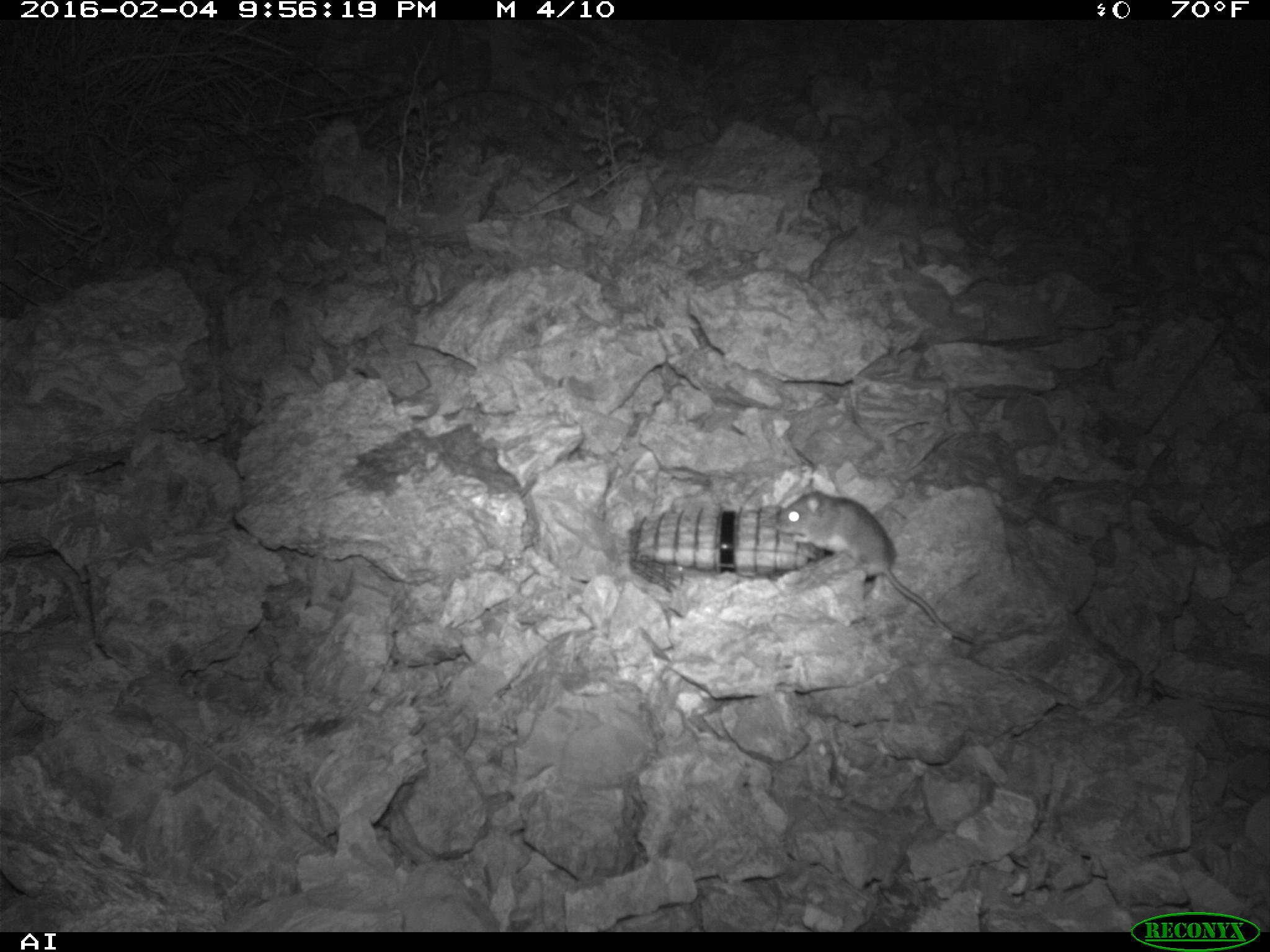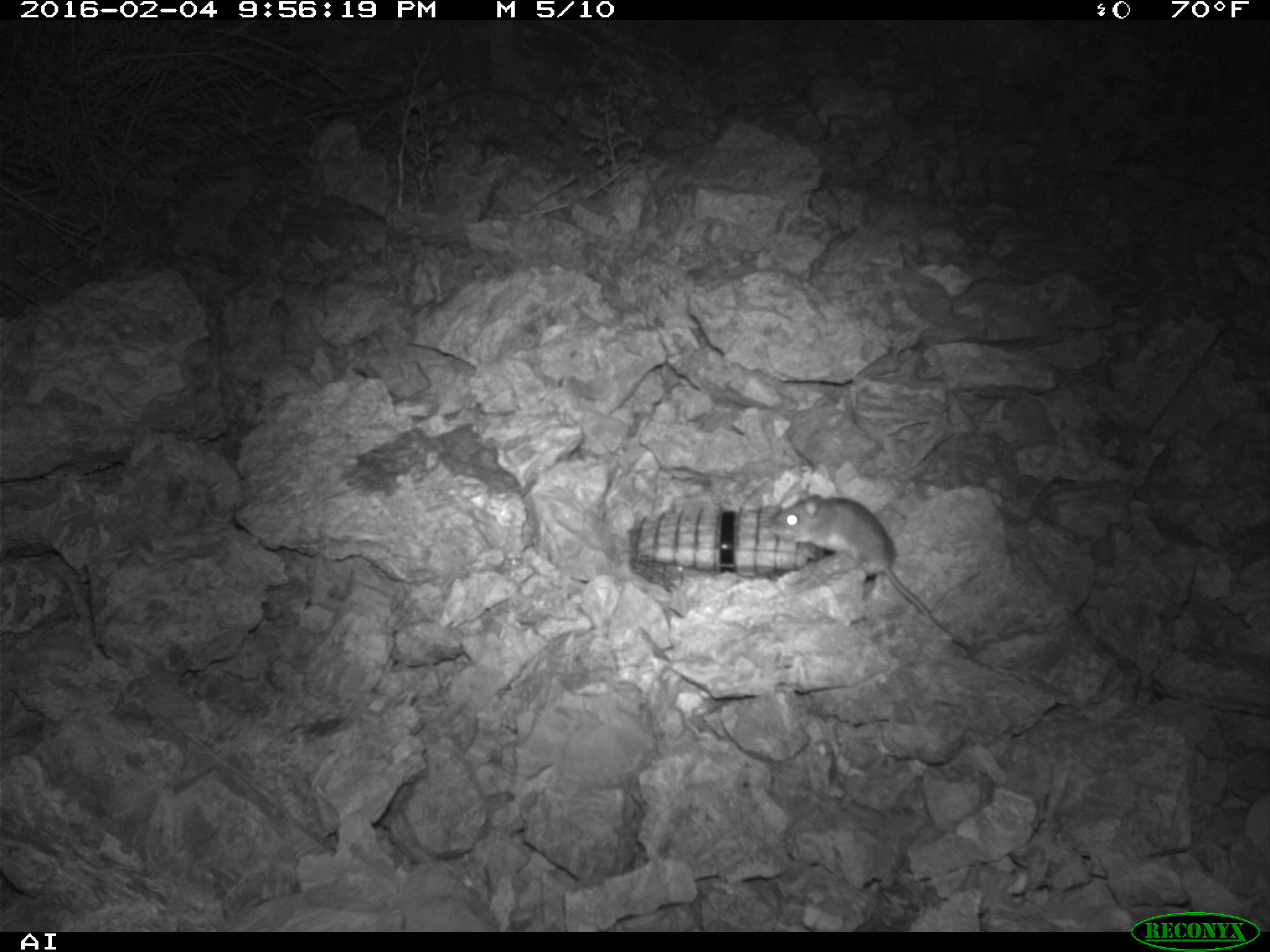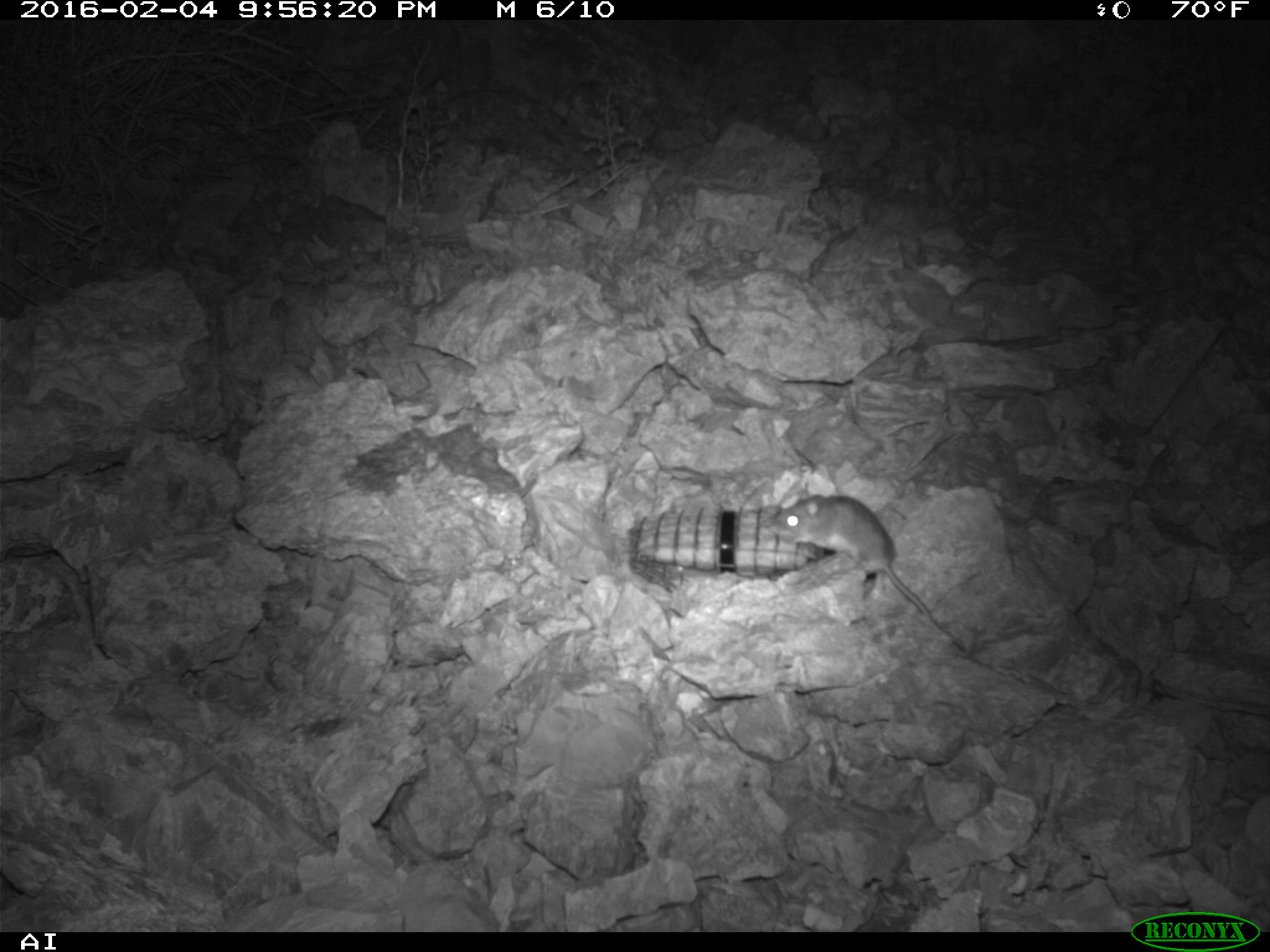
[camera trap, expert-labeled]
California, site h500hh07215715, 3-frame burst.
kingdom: Animalia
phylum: Chordata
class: Mammalia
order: Rodentia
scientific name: Rodentia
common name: rodent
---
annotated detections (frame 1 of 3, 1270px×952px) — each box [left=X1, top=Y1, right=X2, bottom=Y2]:
rodent: [left=773, top=469, right=977, bottom=646]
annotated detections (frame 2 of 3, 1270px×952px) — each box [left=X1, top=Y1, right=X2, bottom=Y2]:
rodent: [left=770, top=493, right=977, bottom=653]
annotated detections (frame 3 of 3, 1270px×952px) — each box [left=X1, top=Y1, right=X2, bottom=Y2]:
rodent: [left=766, top=494, right=931, bottom=618]